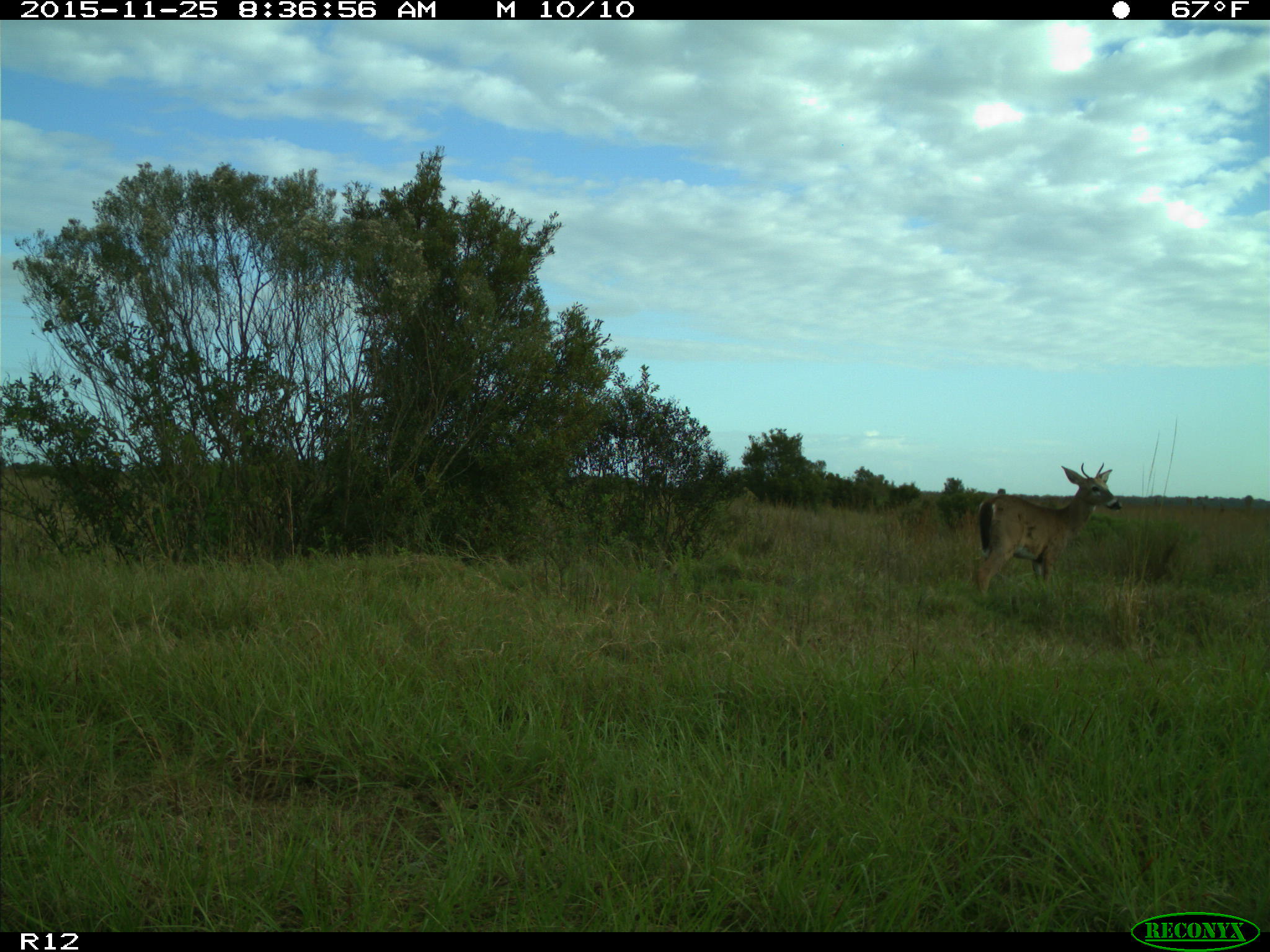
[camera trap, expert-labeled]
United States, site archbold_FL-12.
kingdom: Animalia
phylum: Chordata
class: Mammalia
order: Artiodactyla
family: Cervidae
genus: Odocoileus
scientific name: Odocoileus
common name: deer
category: unidentified deer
Unidentified deer (deer) (Odocoileus).